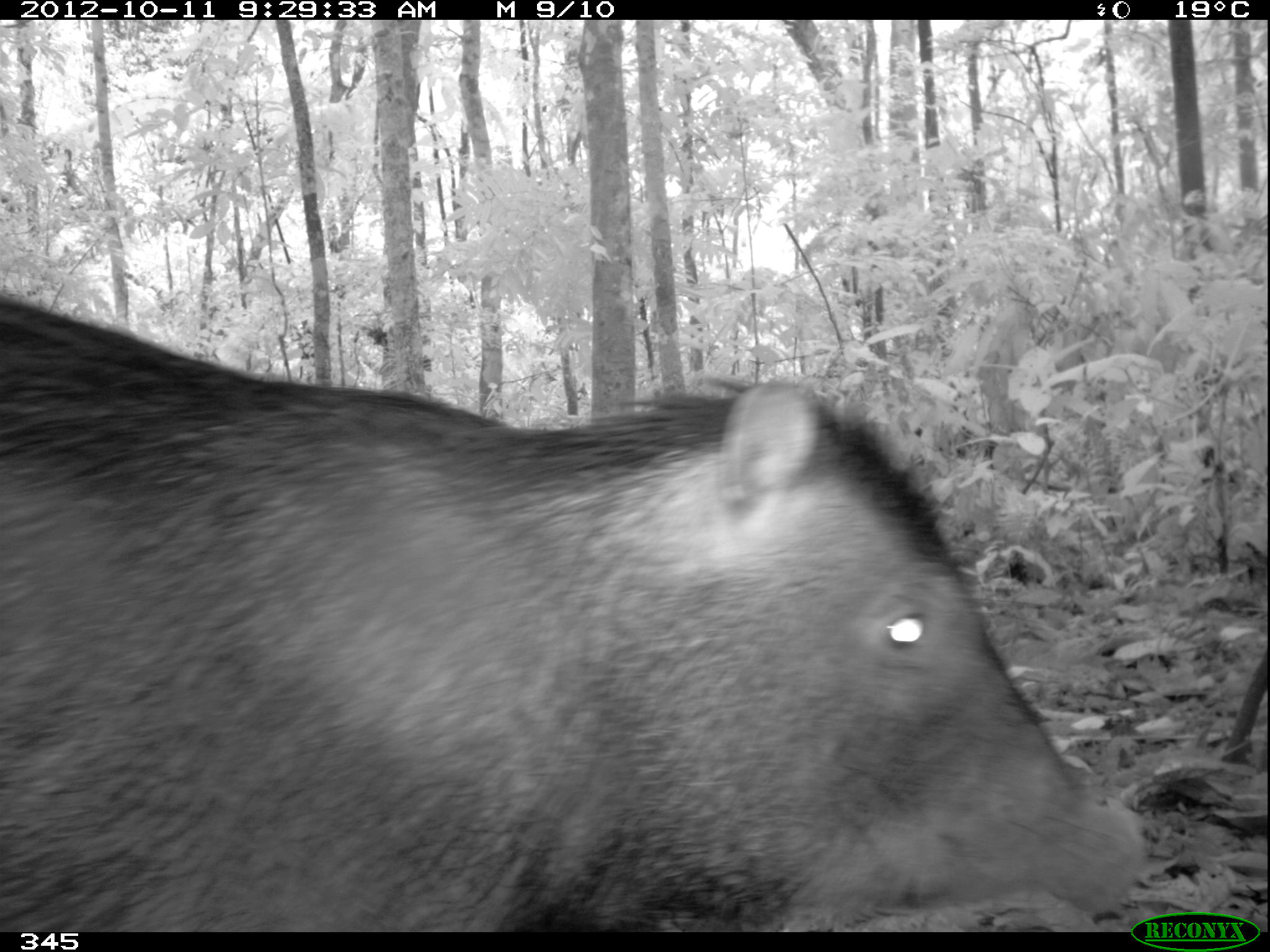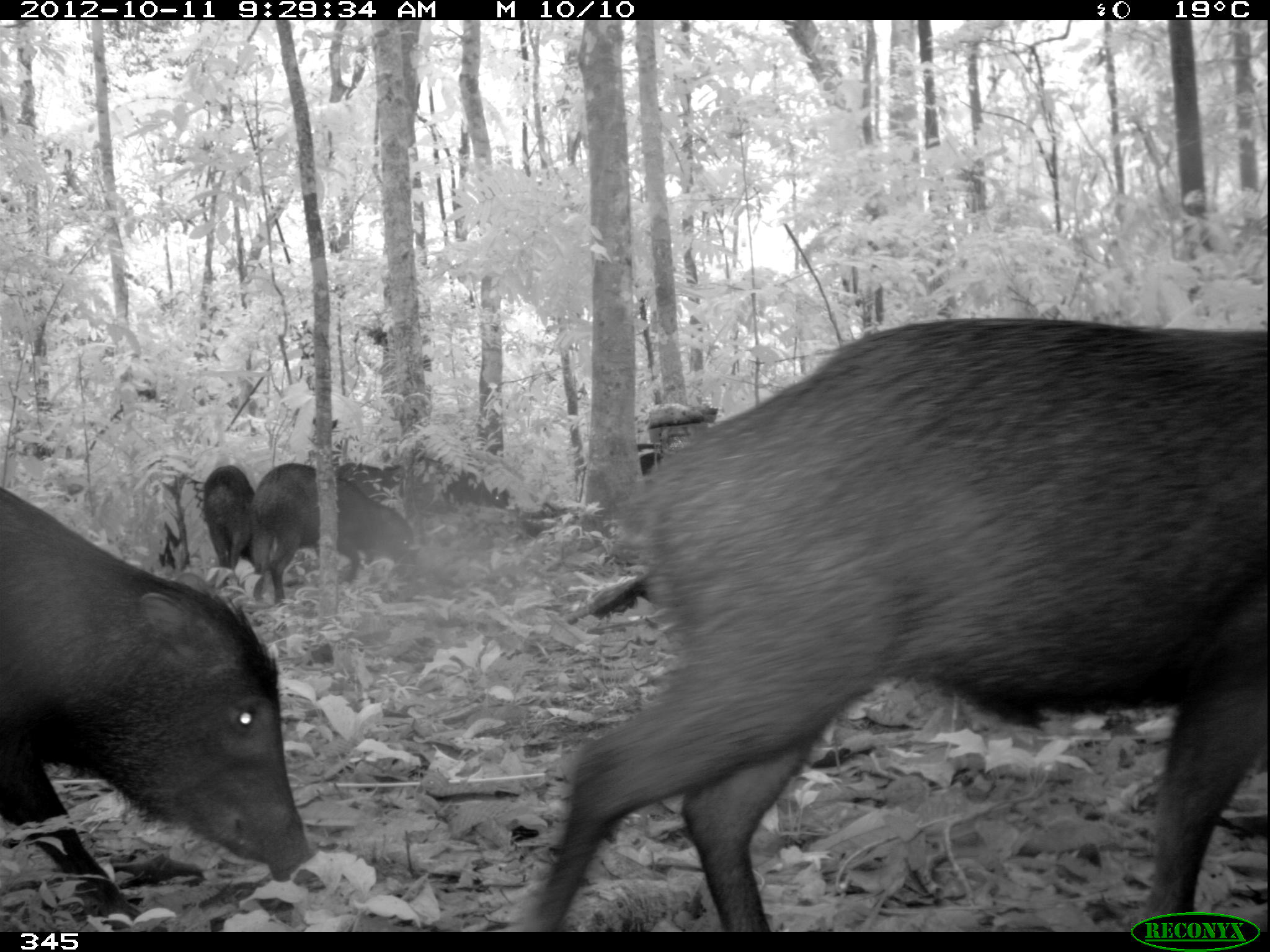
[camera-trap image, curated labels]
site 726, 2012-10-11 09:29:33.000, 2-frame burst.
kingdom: Animalia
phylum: Chordata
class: Mammalia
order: Artiodactyla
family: Tayassuidae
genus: Tayassu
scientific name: Tayassu pecari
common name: white-lipped peccary